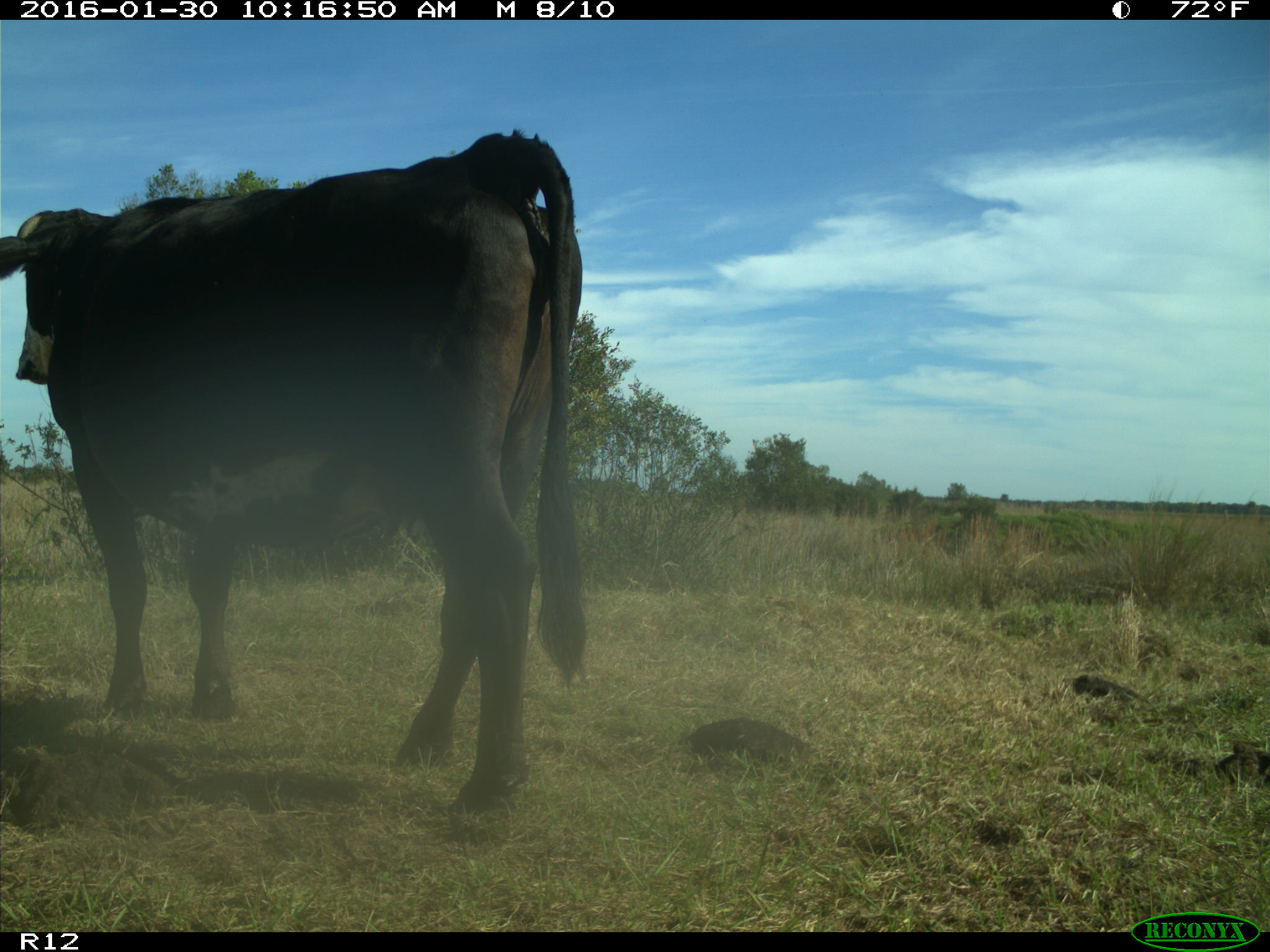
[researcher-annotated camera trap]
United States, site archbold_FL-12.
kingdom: Animalia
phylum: Chordata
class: Mammalia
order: Artiodactyla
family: Bovidae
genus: Bos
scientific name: Bos taurus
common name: domestic cow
Bos taurus (domestic cow).